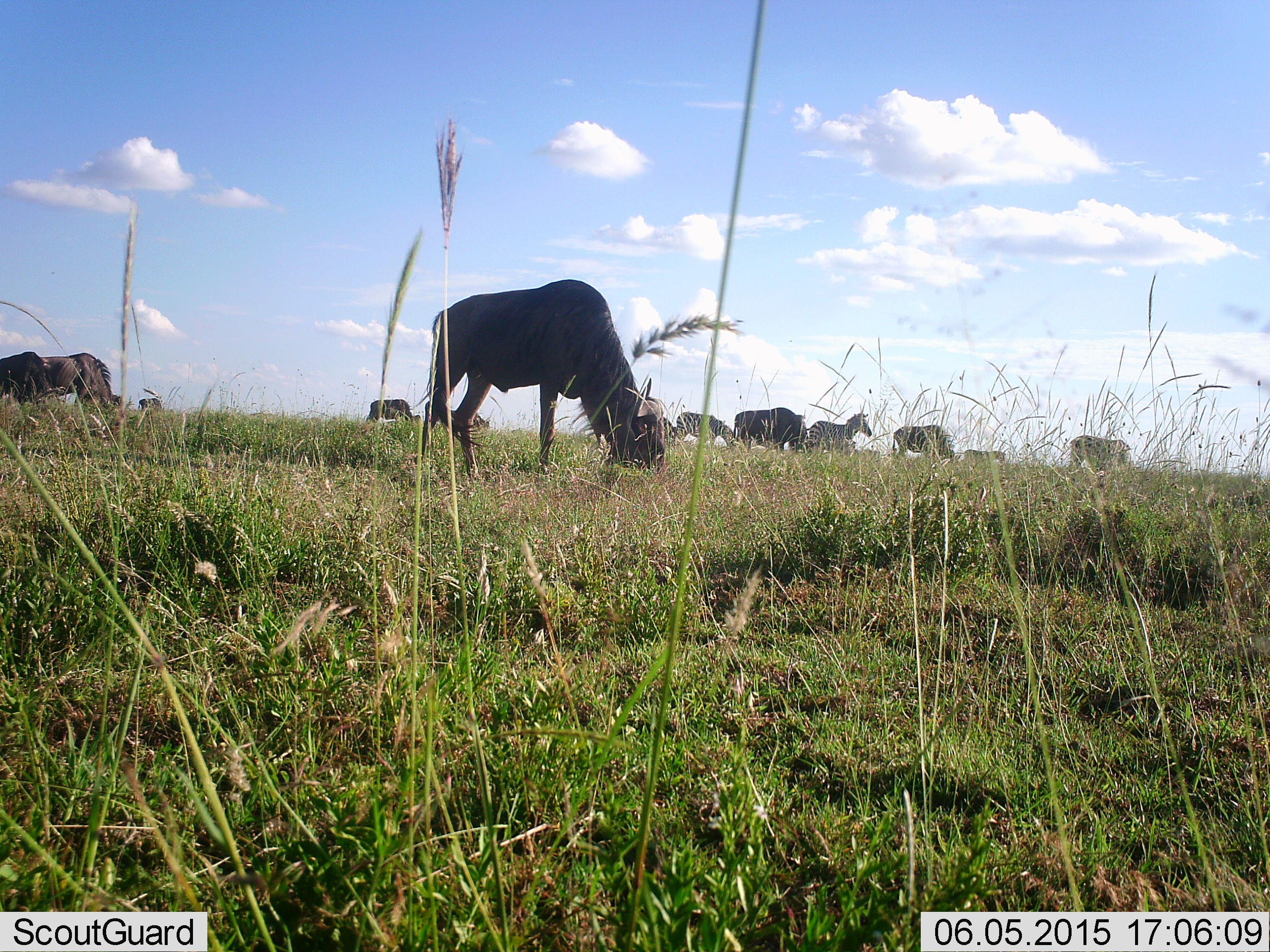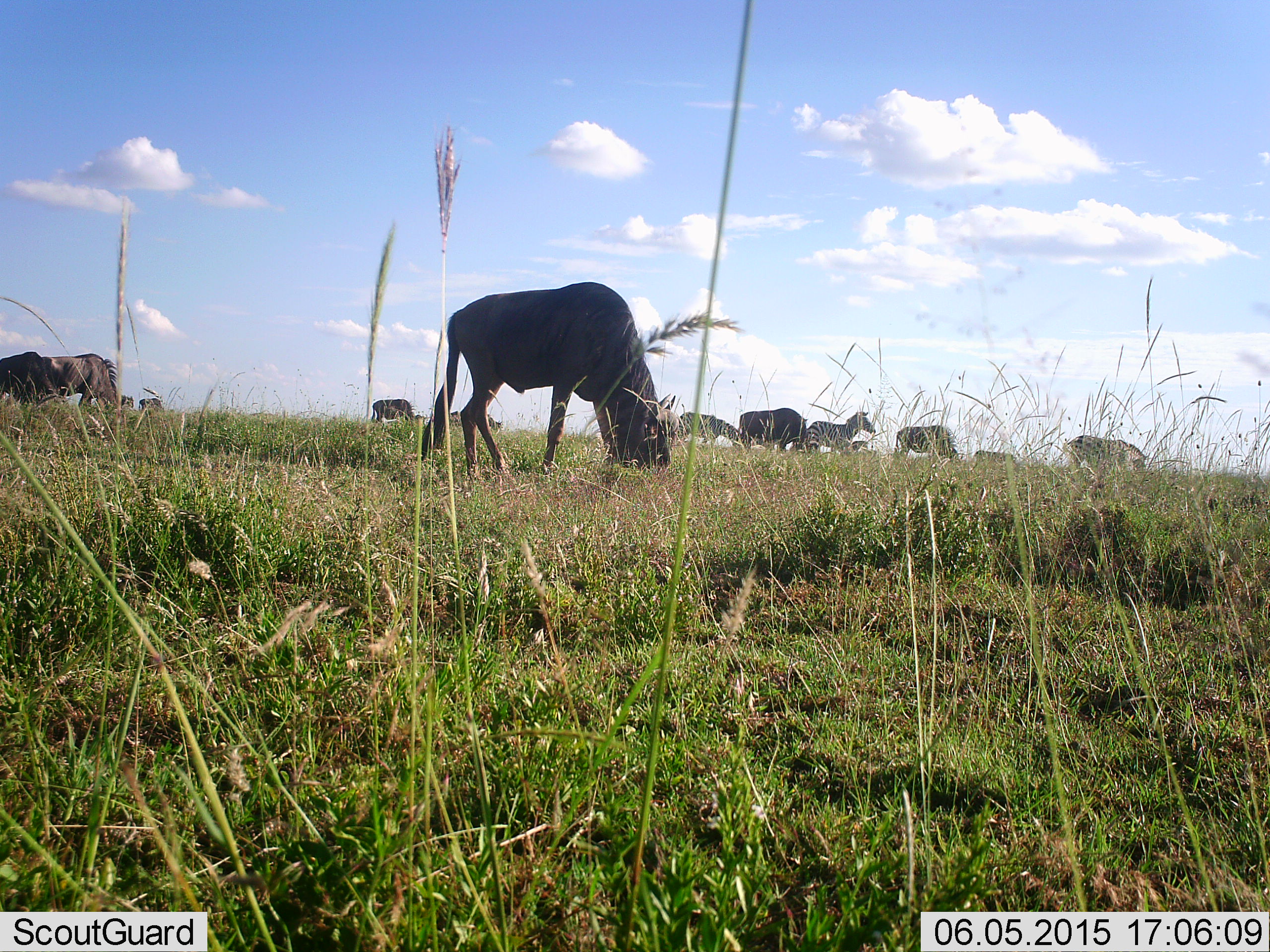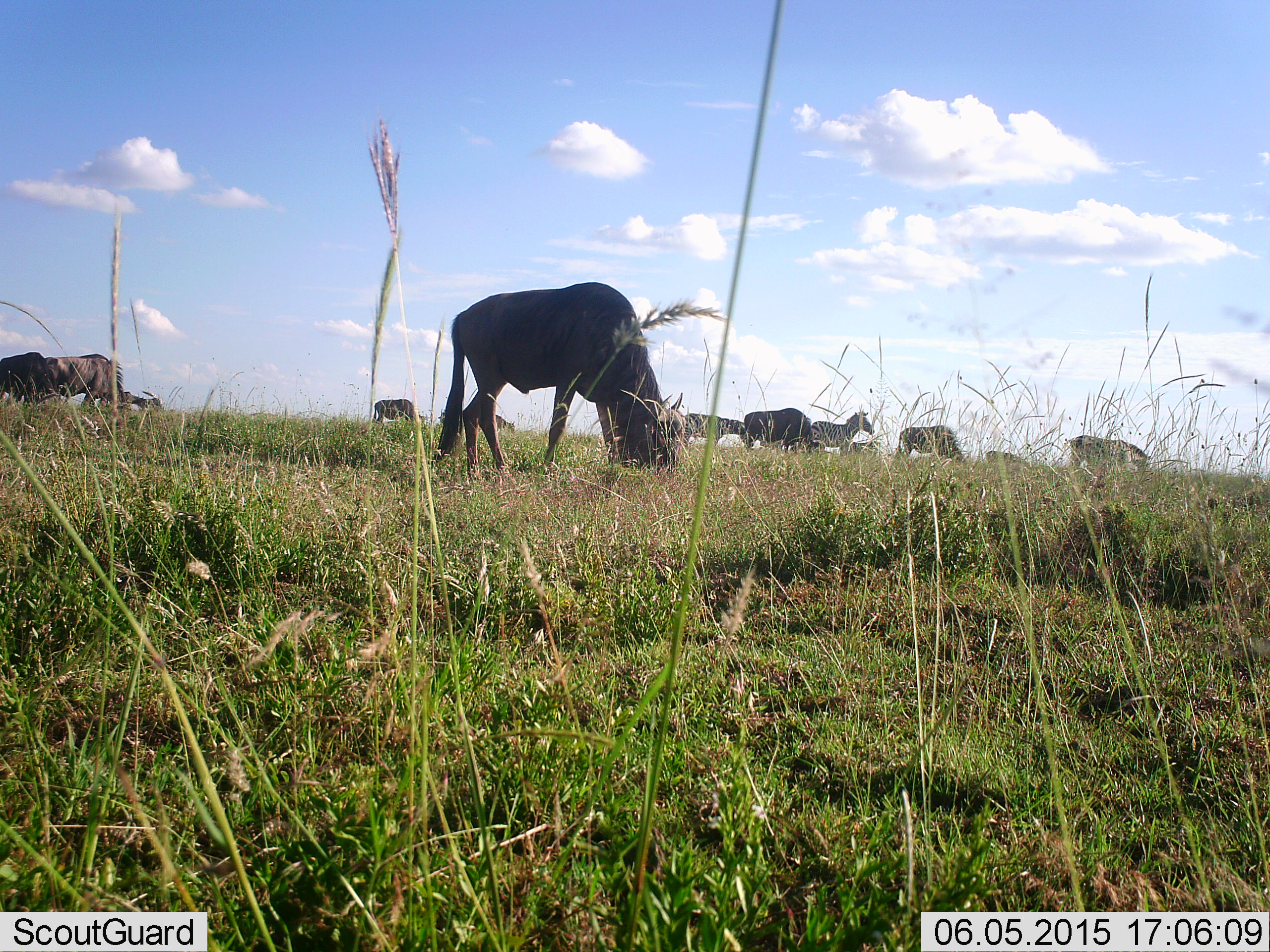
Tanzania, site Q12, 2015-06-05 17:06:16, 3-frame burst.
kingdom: Animalia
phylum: Chordata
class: Mammalia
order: Artiodactyla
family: Bovidae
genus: Connochaetes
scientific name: Connochaetes taurinus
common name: blue wildebeest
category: wildebeest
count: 9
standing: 38%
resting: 0%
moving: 8%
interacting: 8%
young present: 0%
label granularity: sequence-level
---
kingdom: Animalia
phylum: Chordata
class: Mammalia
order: Perissodactyla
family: Equidae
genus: Equus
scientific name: Equus quagga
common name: plains zebra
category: zebra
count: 2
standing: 91%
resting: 0%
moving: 18%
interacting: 9%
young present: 0%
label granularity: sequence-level